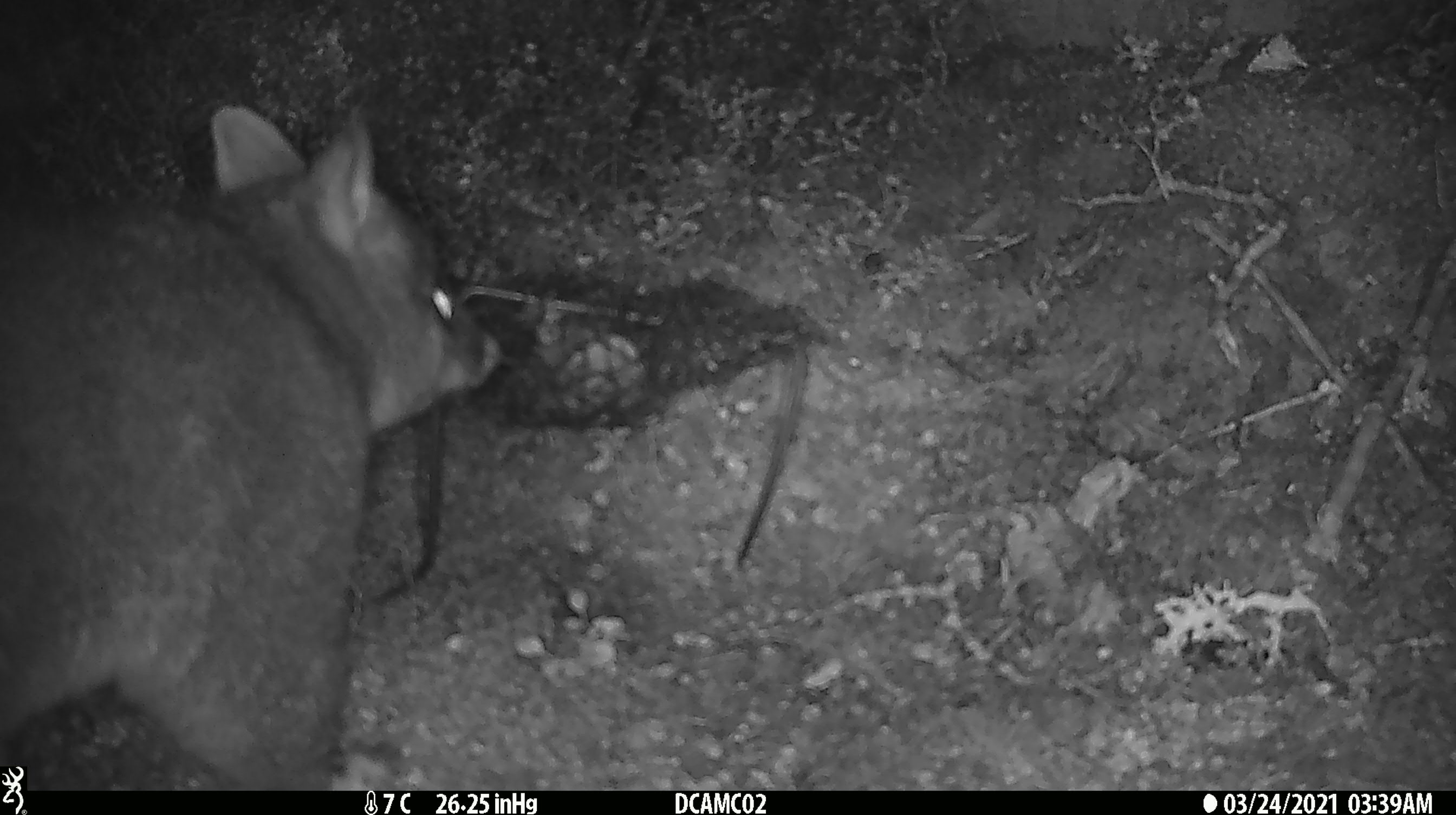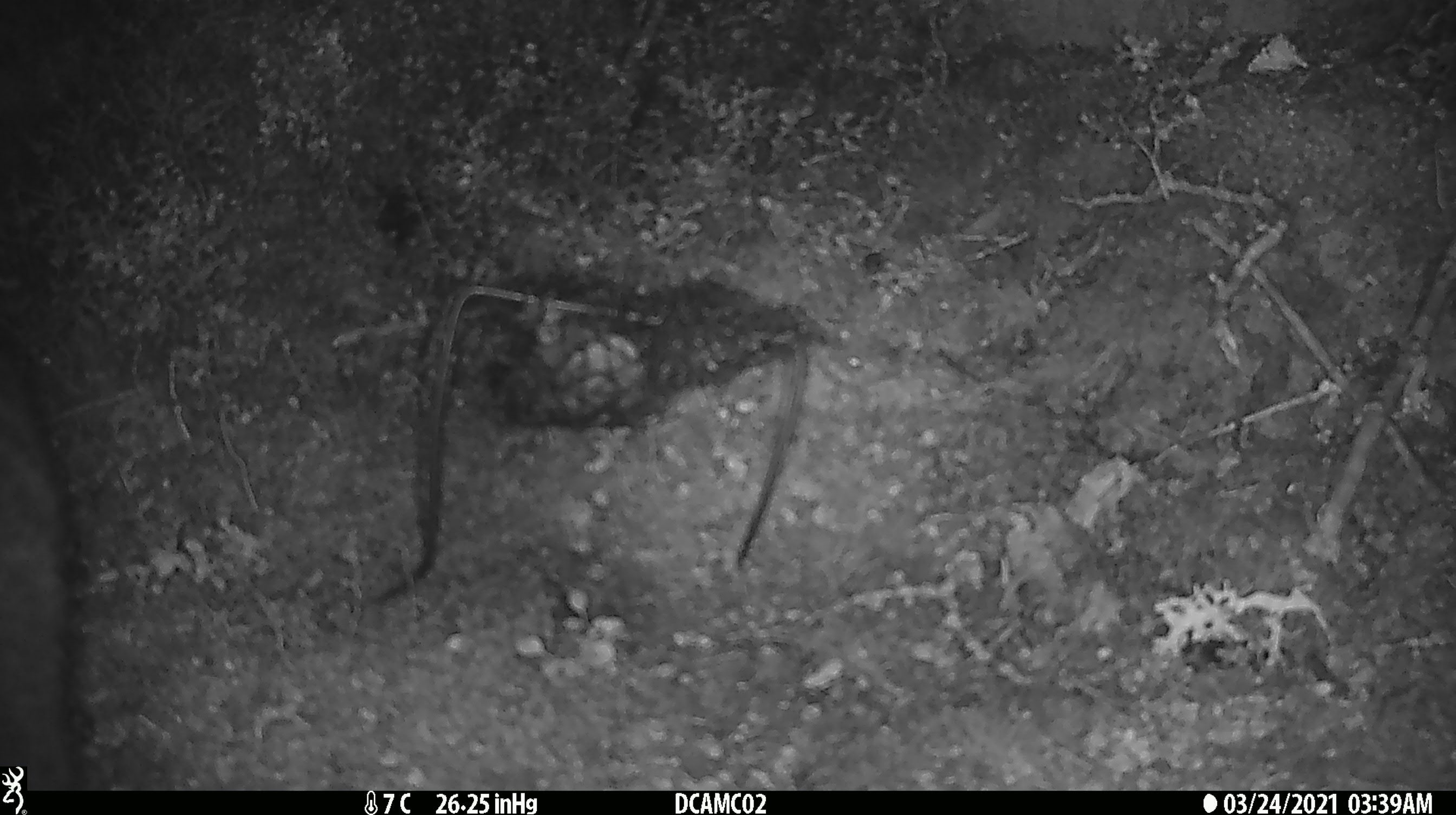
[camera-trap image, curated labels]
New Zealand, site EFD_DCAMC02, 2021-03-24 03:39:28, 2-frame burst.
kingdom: Animalia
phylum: Chordata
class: Mammalia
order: Diprotodontia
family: Phalangeridae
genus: Trichosurus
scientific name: Trichosurus vulpecula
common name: common brushtail possum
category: possum